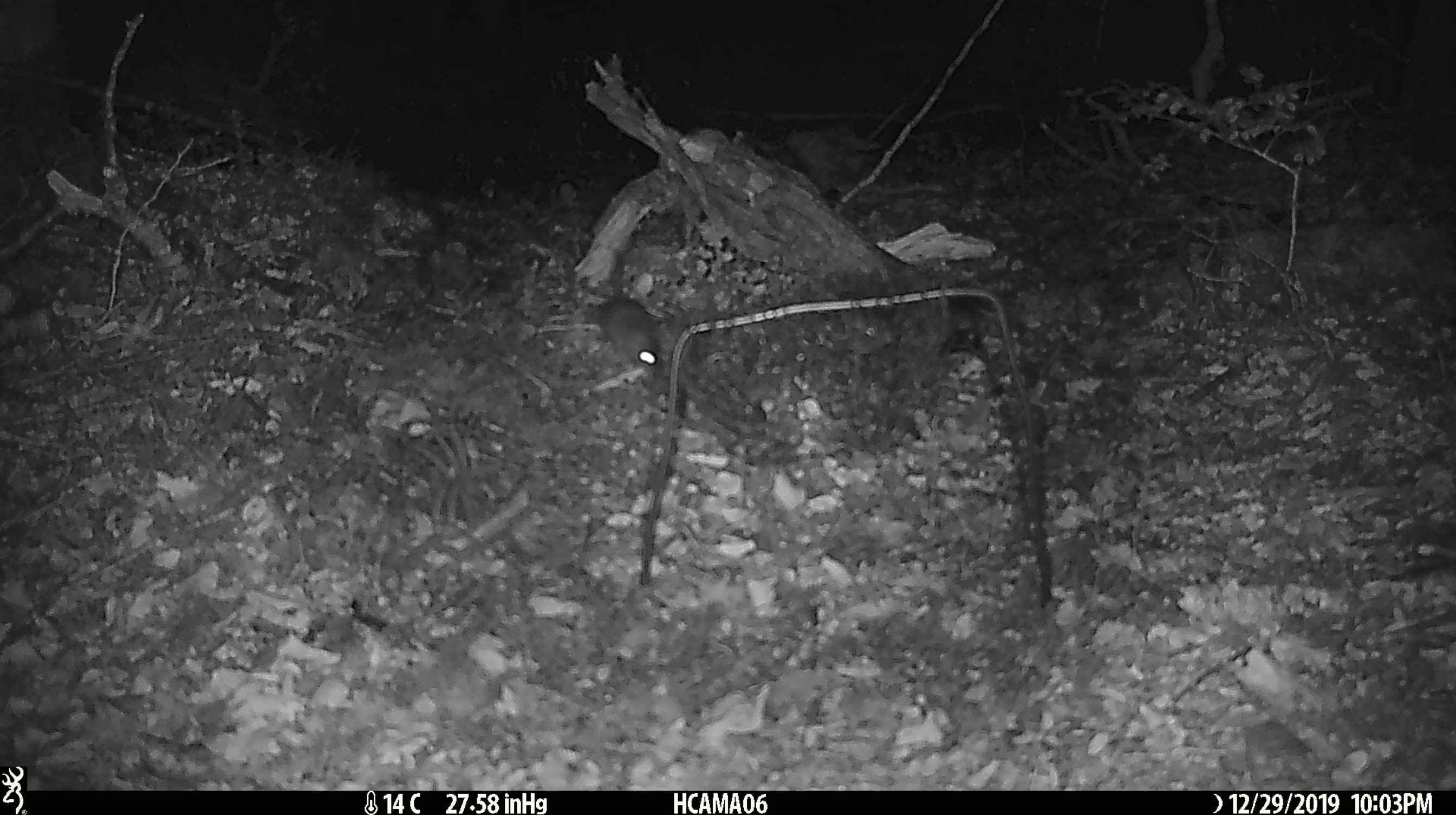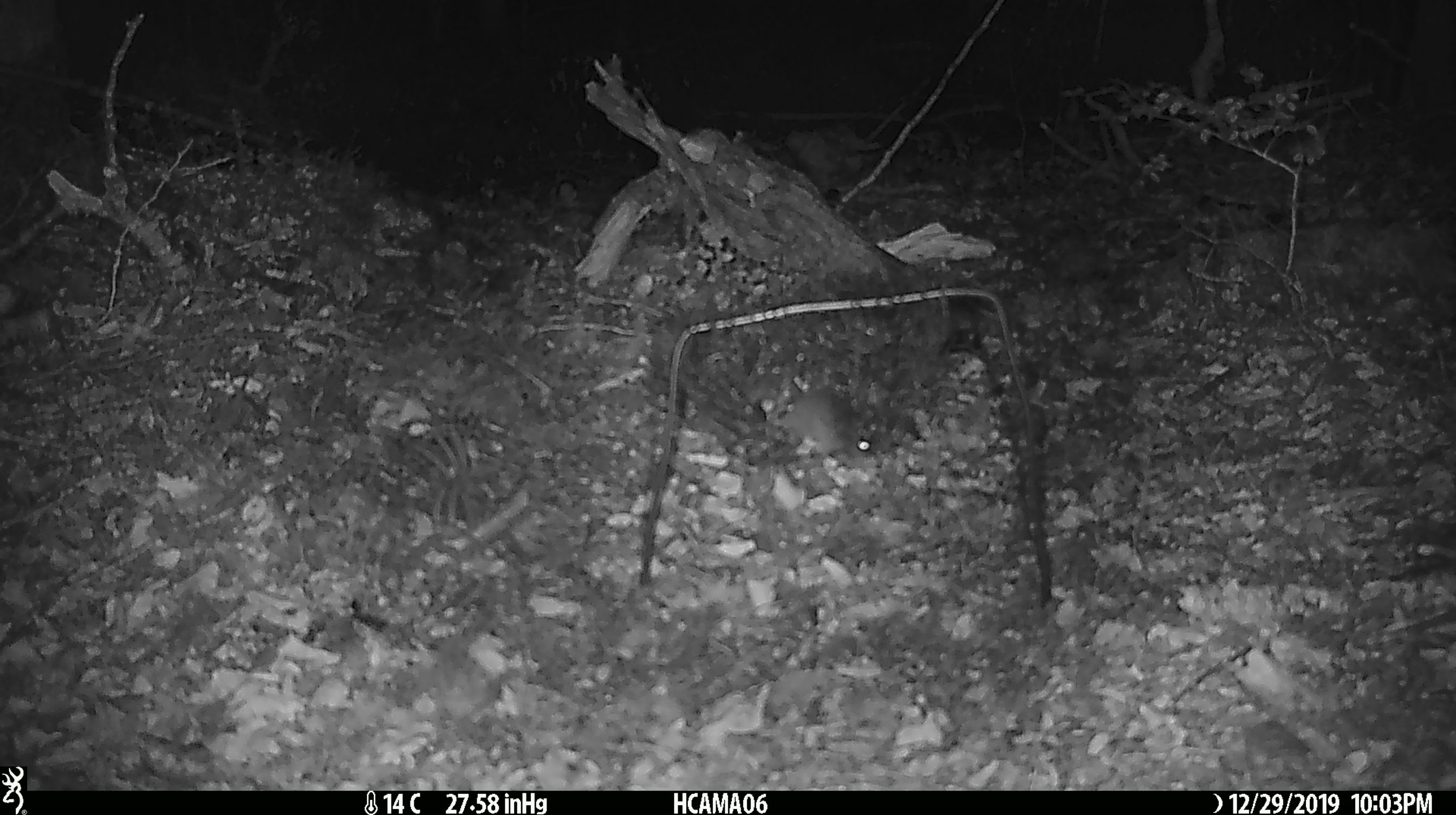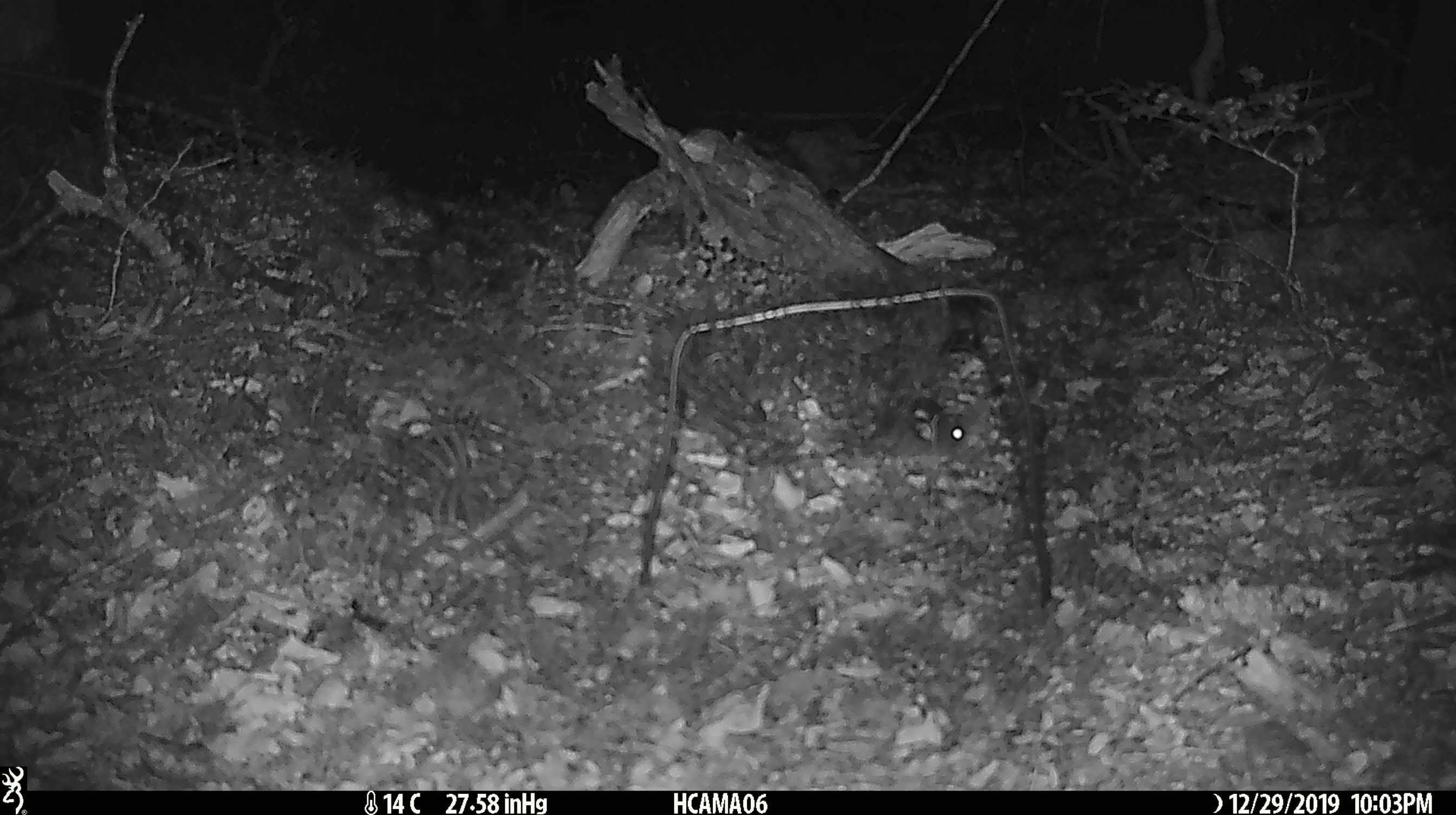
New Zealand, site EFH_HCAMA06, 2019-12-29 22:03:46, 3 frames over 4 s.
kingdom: Animalia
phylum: Chordata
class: Mammalia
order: Rodentia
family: Muridae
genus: Mus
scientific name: Mus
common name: mouse